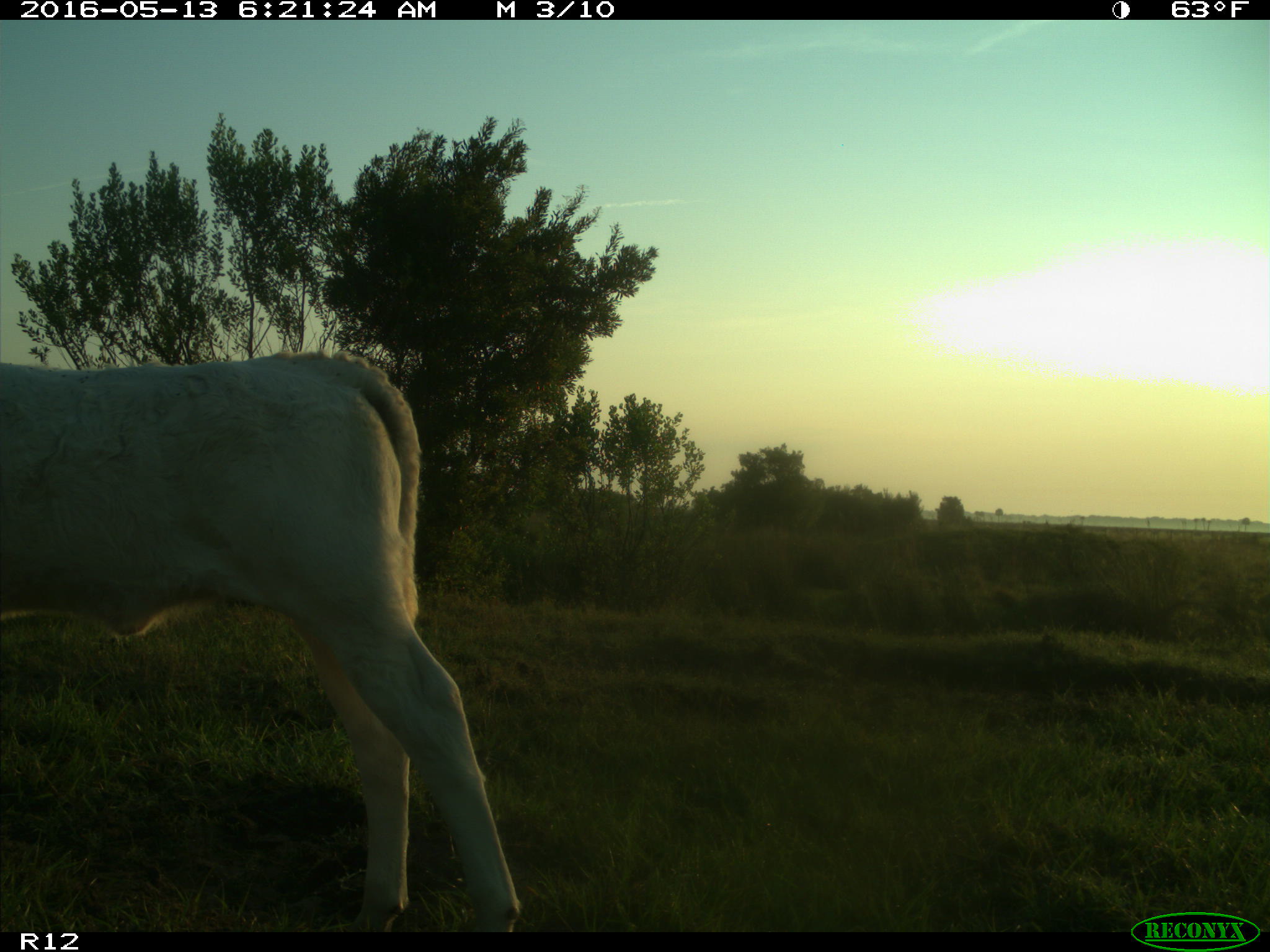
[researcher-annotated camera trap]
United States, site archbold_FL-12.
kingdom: Animalia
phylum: Chordata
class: Mammalia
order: Artiodactyla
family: Bovidae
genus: Bos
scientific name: Bos taurus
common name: domestic cow